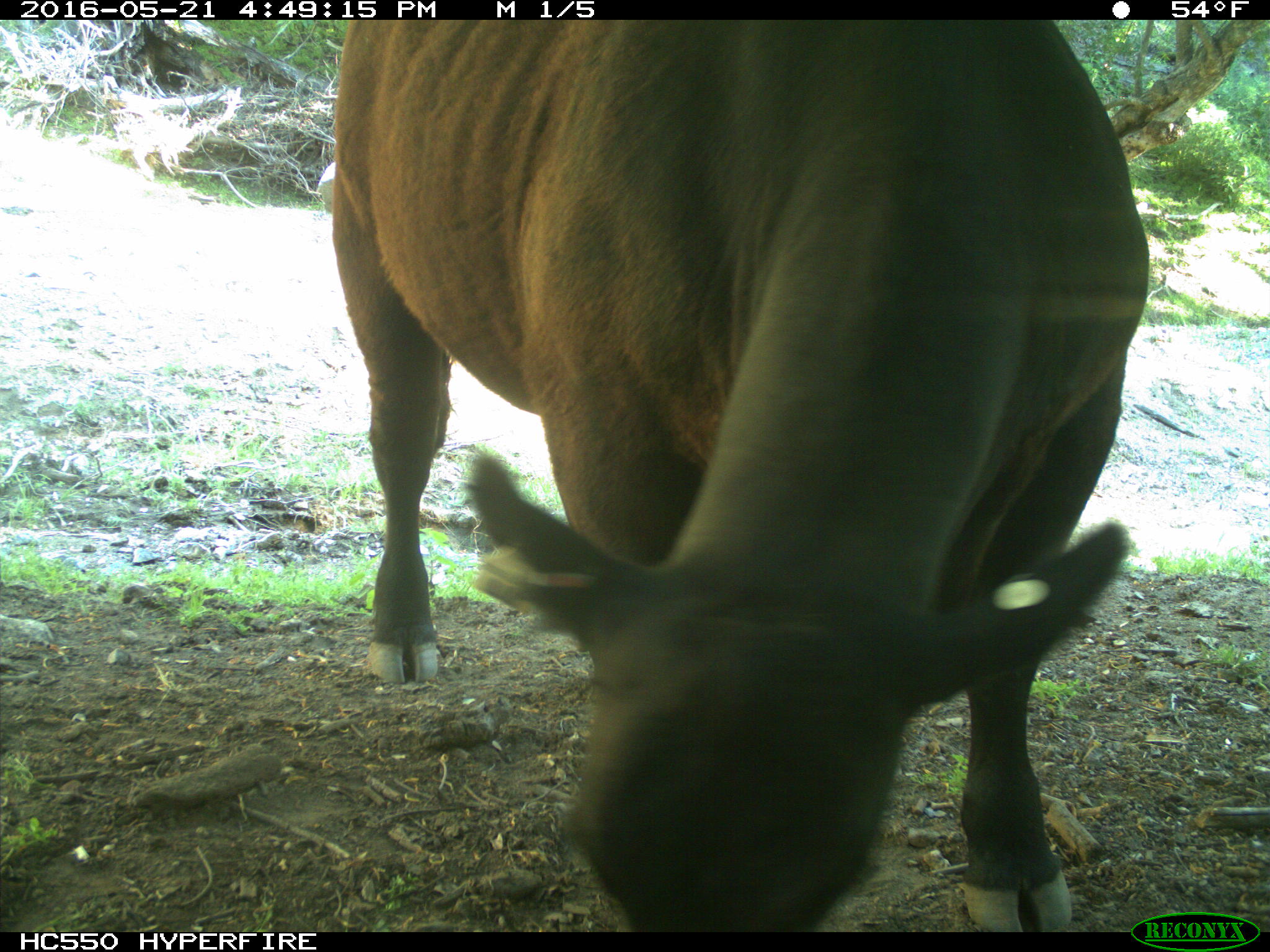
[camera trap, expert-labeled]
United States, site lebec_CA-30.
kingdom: Animalia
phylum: Chordata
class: Mammalia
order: Artiodactyla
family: Bovidae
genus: Bos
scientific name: Bos taurus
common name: domestic cow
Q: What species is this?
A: Bos taurus (domestic cow).